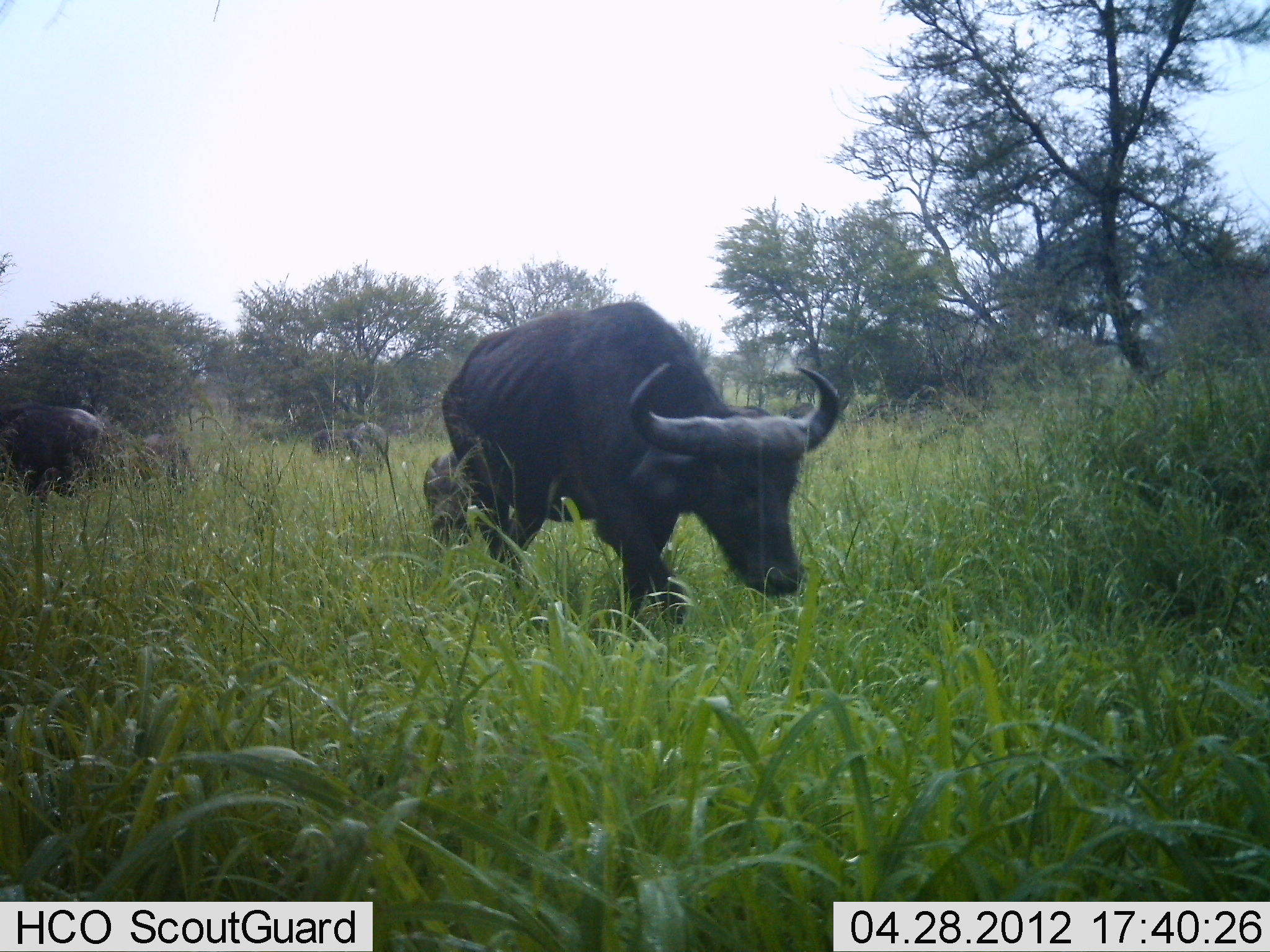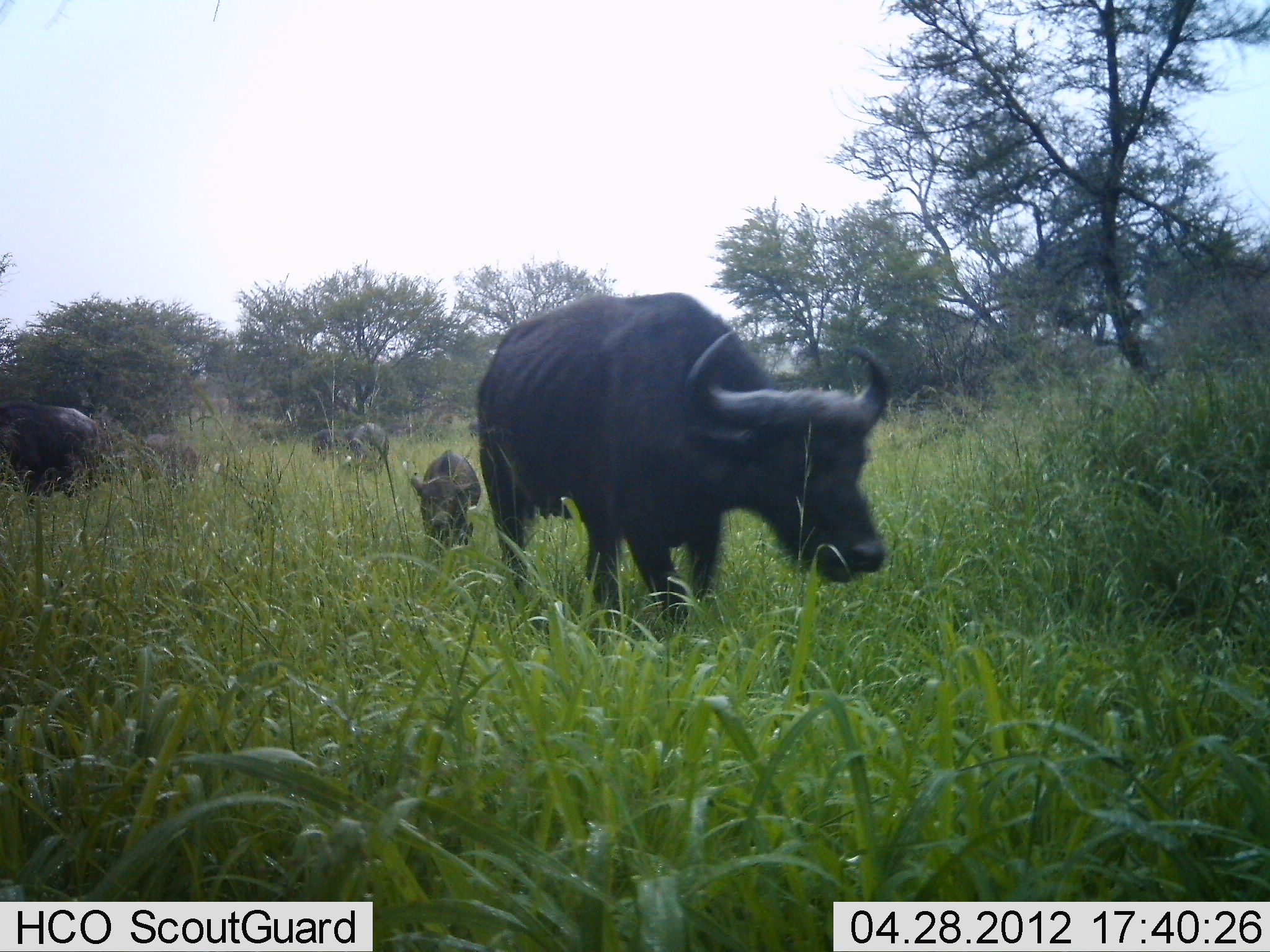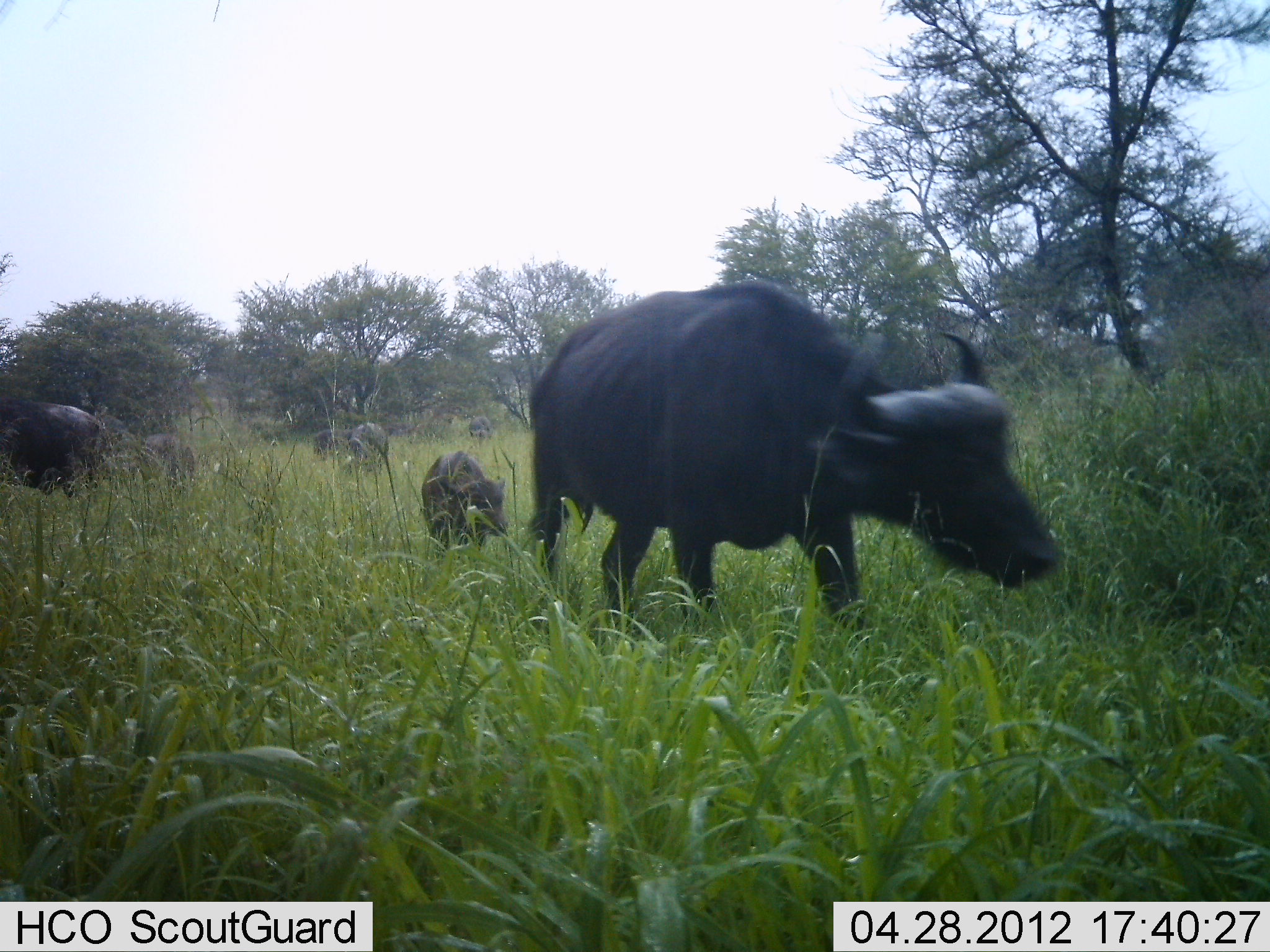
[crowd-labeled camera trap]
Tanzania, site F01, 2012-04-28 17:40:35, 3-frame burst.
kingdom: Animalia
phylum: Chordata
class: Mammalia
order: Artiodactyla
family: Bovidae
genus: Syncerus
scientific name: Syncerus caffer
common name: cape buffalo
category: buffalo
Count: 6.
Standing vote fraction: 19%.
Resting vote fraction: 0%.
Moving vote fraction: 81%.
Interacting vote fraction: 0%.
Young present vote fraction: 94%.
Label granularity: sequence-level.